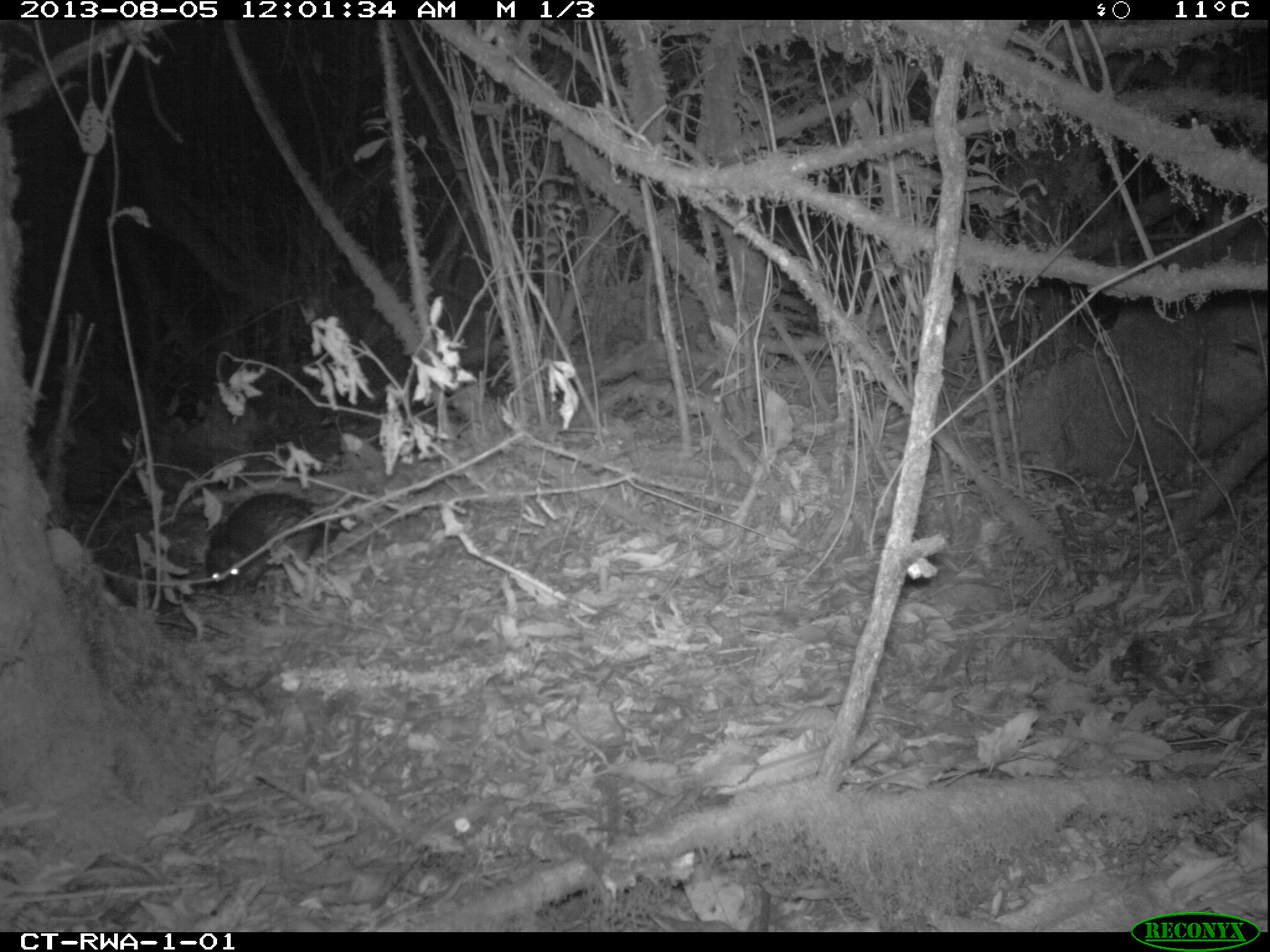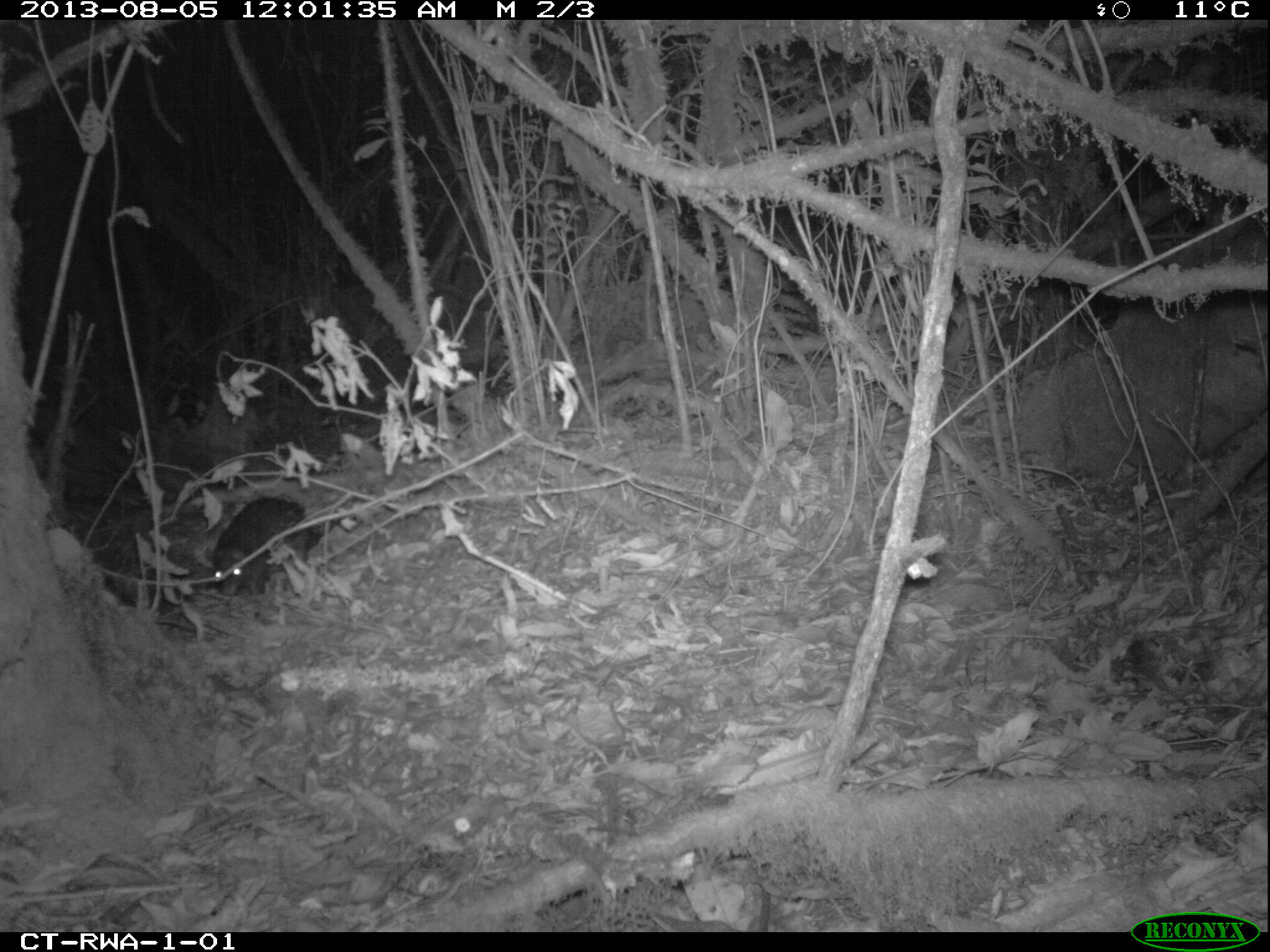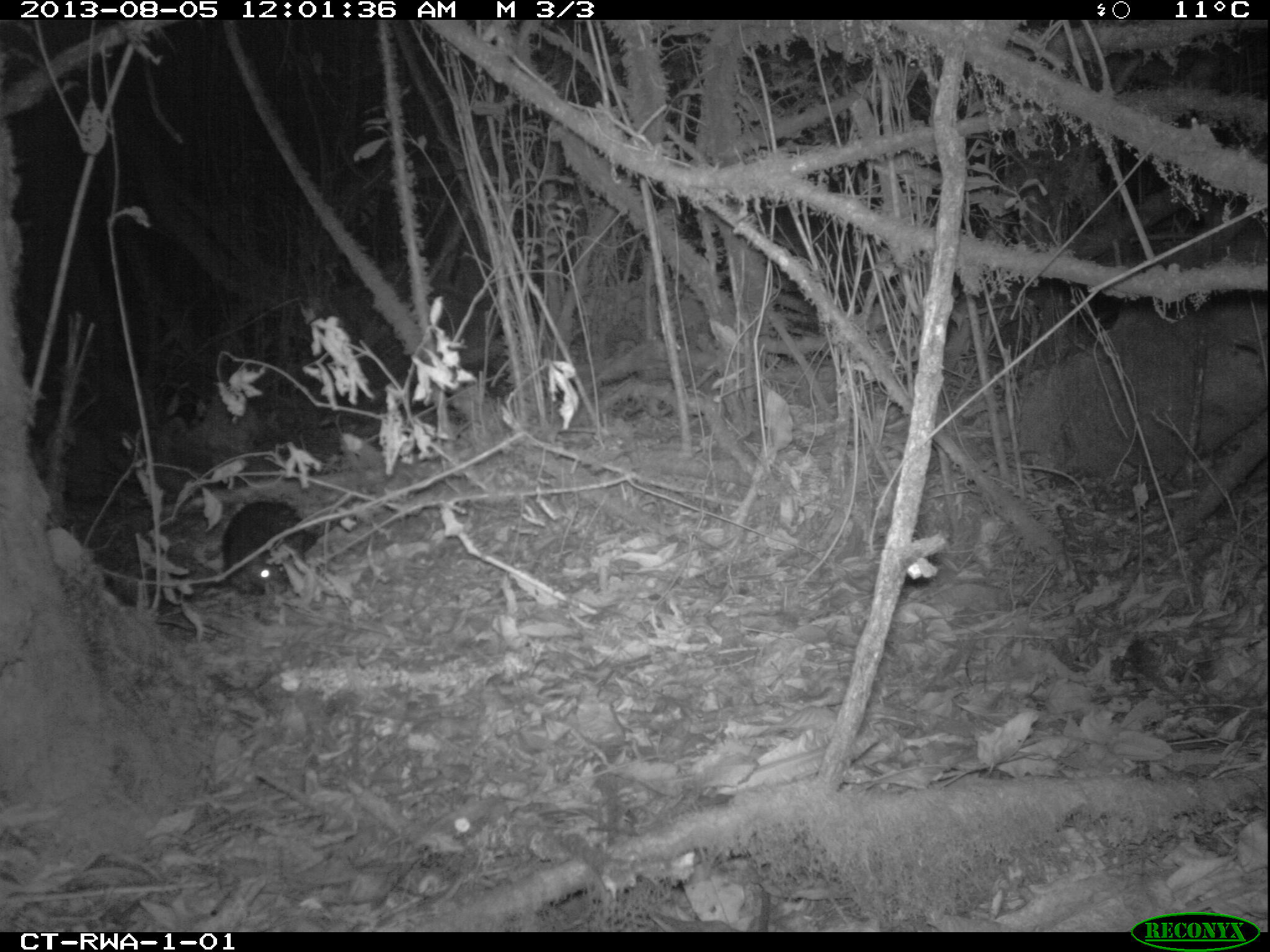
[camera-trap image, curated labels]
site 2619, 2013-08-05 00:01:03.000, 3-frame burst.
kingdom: Animalia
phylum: Chordata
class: Mammalia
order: Rodentia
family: Hystricidae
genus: Atherurus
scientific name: Atherurus africanus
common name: african brush-tailed porcupine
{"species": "Atherurus africanus (african brush-tailed porcupine)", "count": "1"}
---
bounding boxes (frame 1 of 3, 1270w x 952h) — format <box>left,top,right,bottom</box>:
atherurus africanus: <box>201,489,343,595</box>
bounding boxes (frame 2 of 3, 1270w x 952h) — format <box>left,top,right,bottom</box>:
atherurus africanus: <box>211,495,322,601</box>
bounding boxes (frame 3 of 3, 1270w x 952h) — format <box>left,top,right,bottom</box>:
atherurus africanus: <box>219,499,319,594</box>